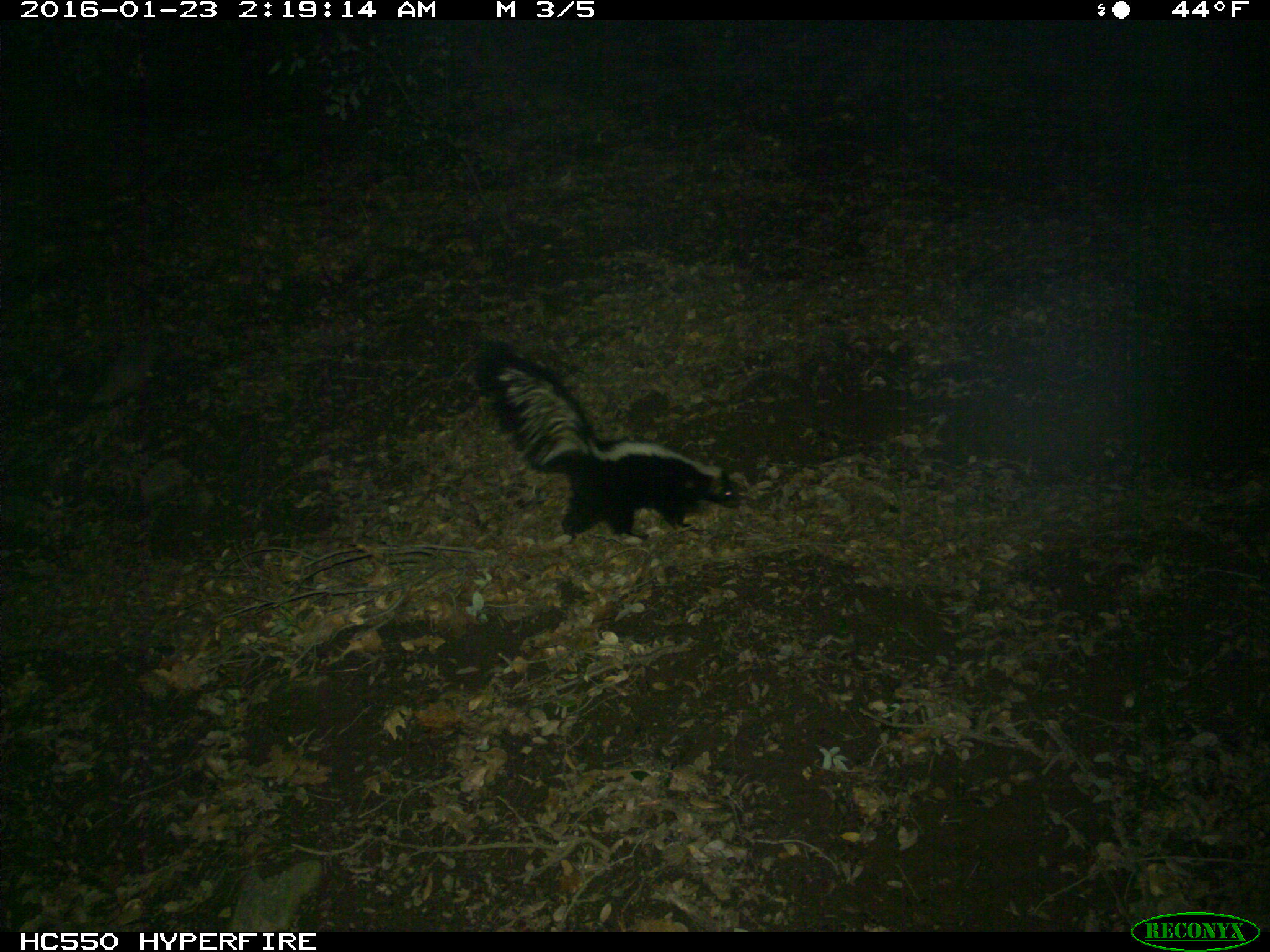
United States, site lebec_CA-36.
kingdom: Animalia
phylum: Chordata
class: Mammalia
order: Carnivora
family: Mephitidae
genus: Mephitis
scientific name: Mephitis mephitis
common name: striped skunk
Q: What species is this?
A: Mephitis mephitis (striped skunk).